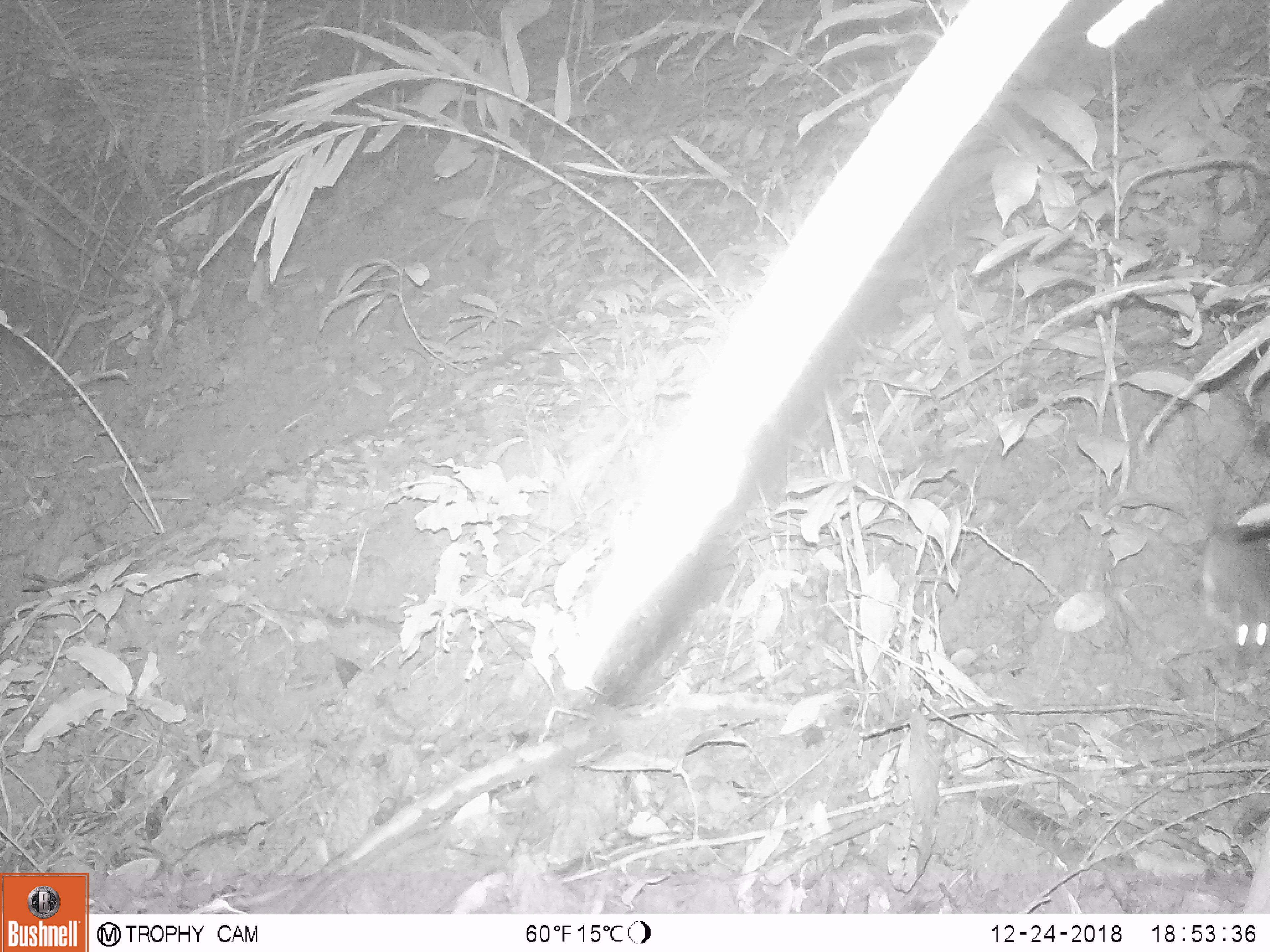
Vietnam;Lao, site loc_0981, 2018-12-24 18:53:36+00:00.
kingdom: Animalia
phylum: Chordata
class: Mammalia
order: Rodentia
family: Muridae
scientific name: Muridae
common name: old-world mice and rats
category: unidentified murid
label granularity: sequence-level